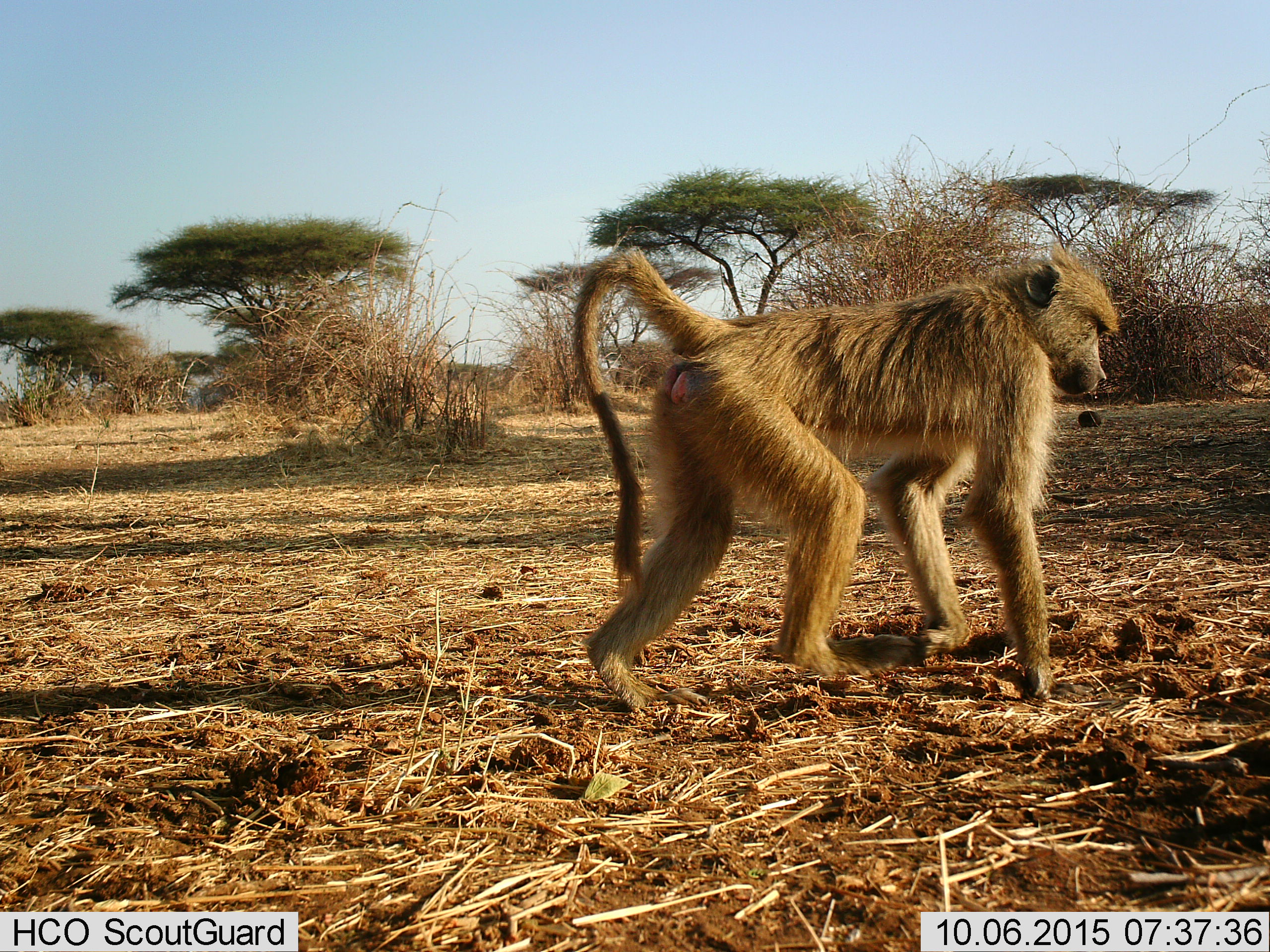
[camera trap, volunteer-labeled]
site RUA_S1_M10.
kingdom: Animalia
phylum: Chordata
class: Mammalia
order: Primates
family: Cercopithecidae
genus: Papio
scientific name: Papio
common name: baboon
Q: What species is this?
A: Baboon (Papio).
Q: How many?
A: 1.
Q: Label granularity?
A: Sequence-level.